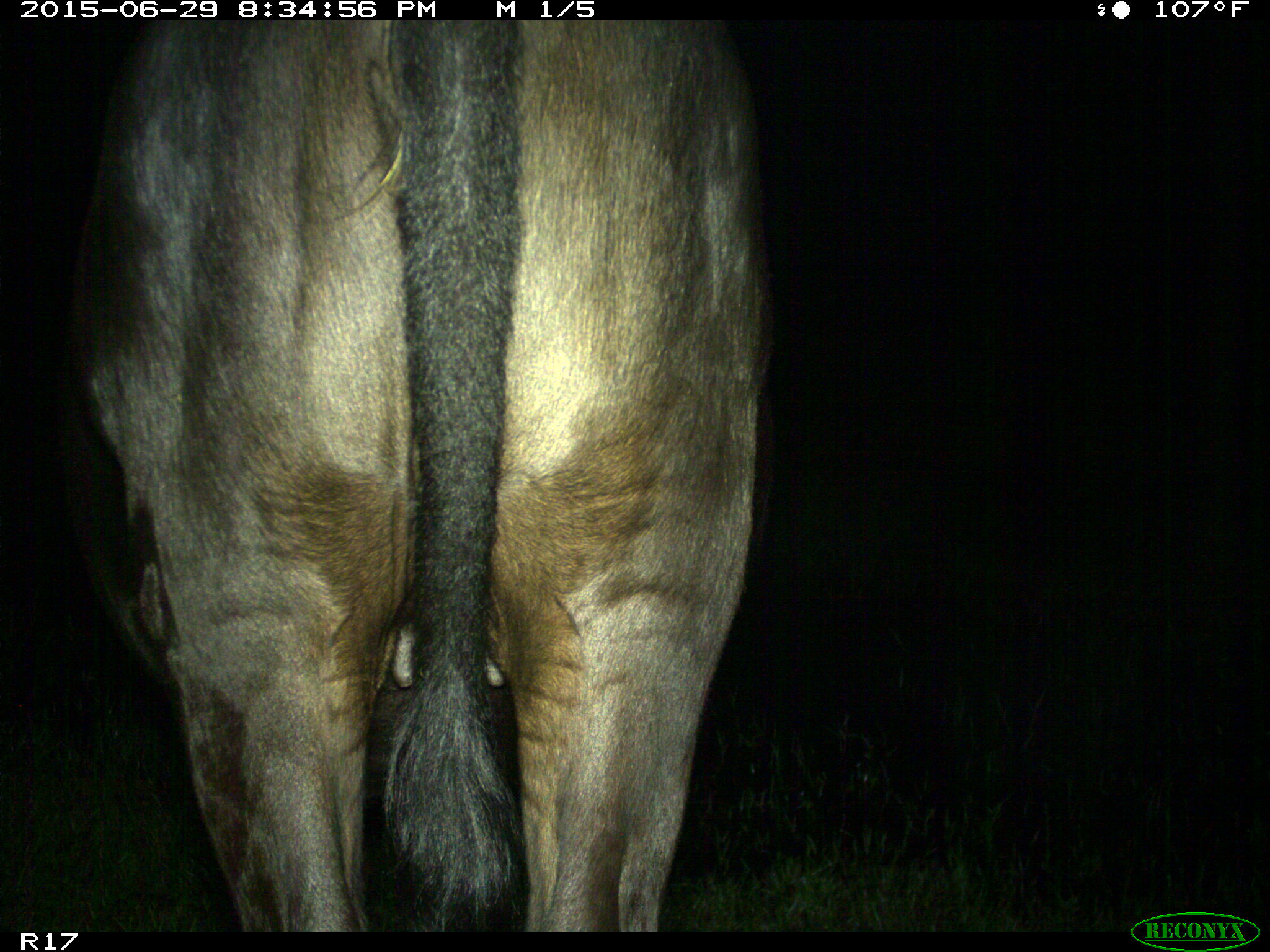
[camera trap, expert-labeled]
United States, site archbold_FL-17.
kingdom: Animalia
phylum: Chordata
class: Mammalia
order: Artiodactyla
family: Bovidae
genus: Bos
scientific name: Bos taurus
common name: domestic cow